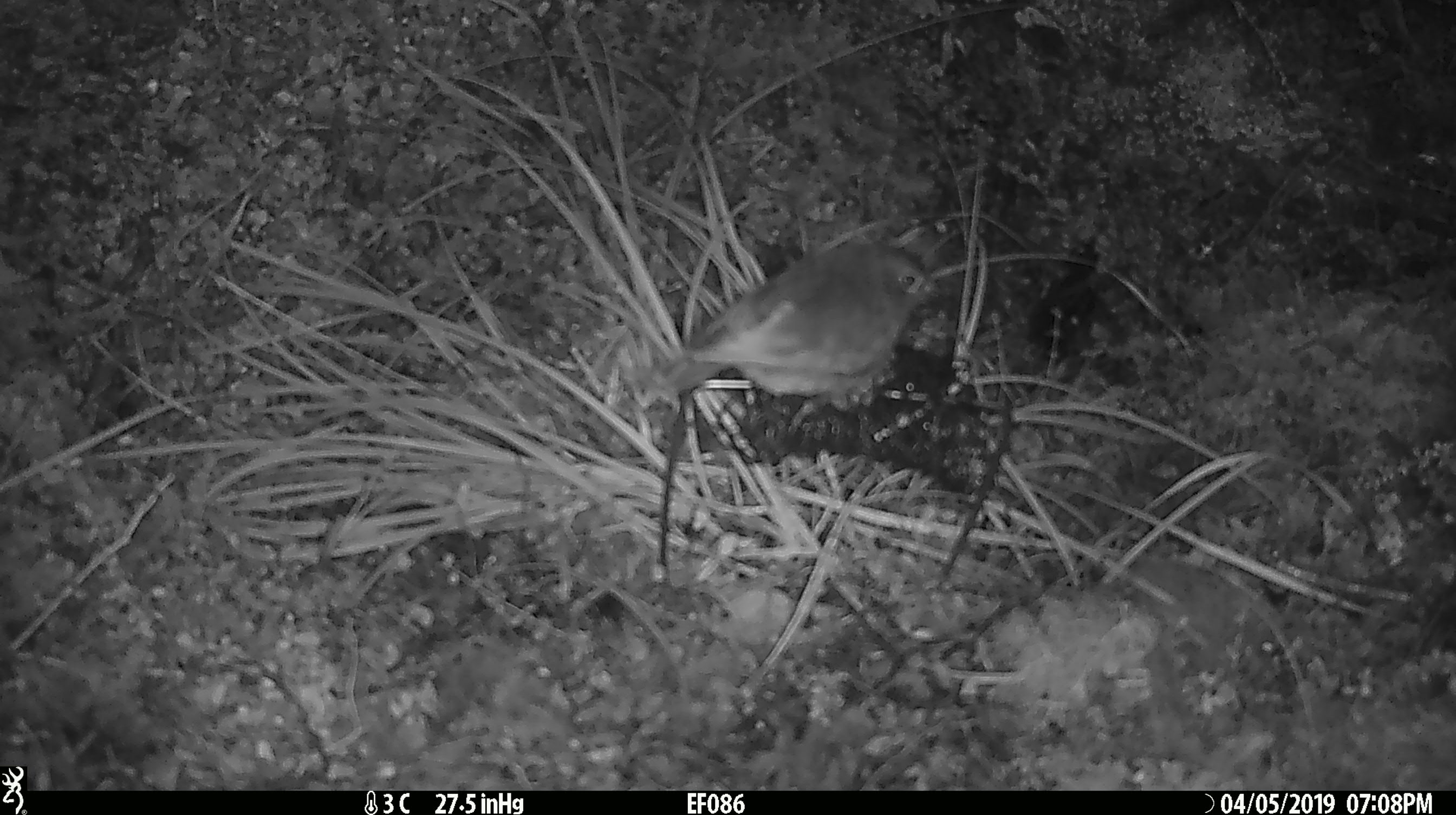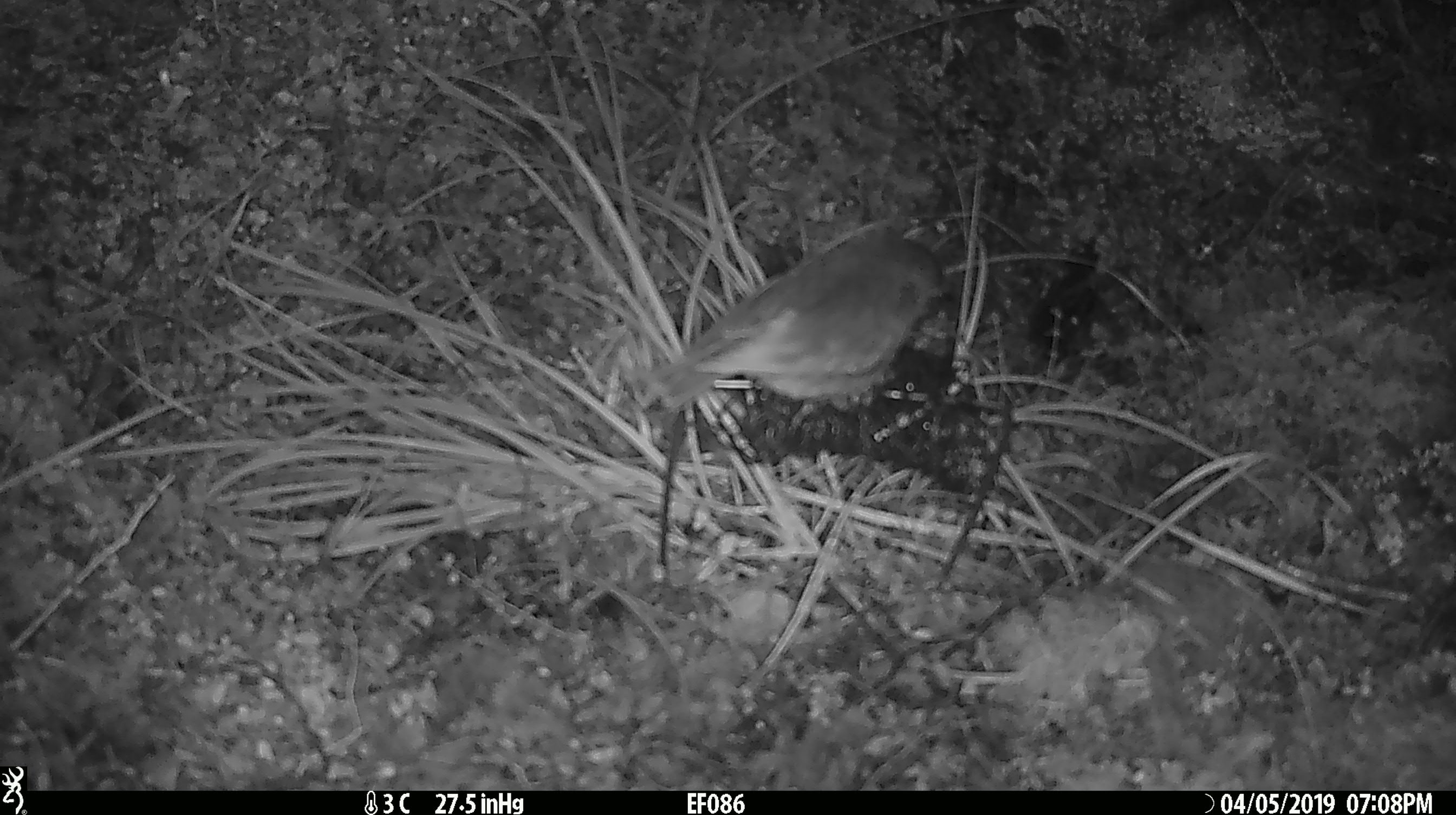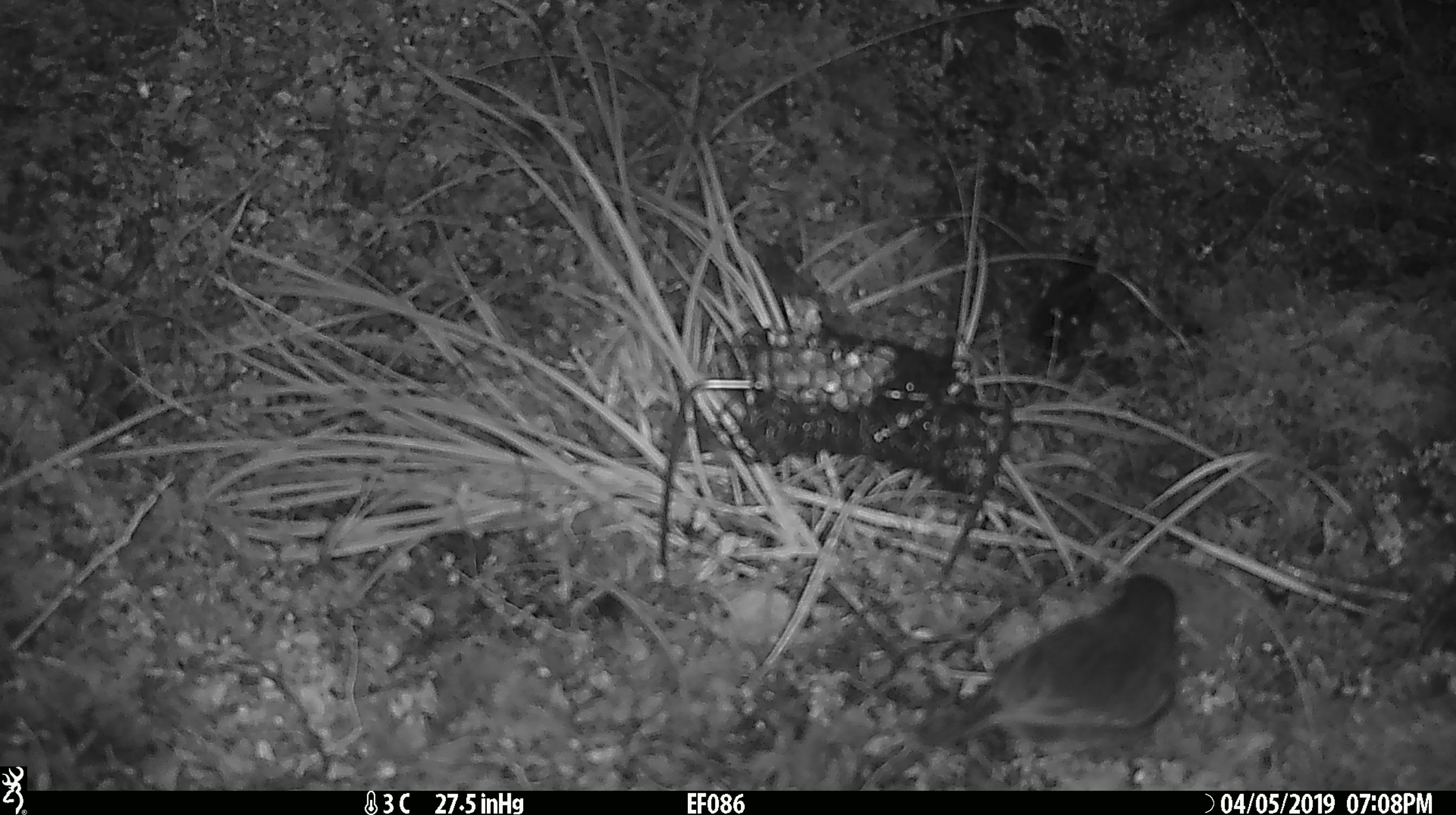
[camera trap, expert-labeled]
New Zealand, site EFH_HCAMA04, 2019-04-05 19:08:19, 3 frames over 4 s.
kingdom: Animalia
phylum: Chordata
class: Aves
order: Passeriformes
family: Petroicidae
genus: Petroica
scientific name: Petroica australis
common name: new zealand robin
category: robin